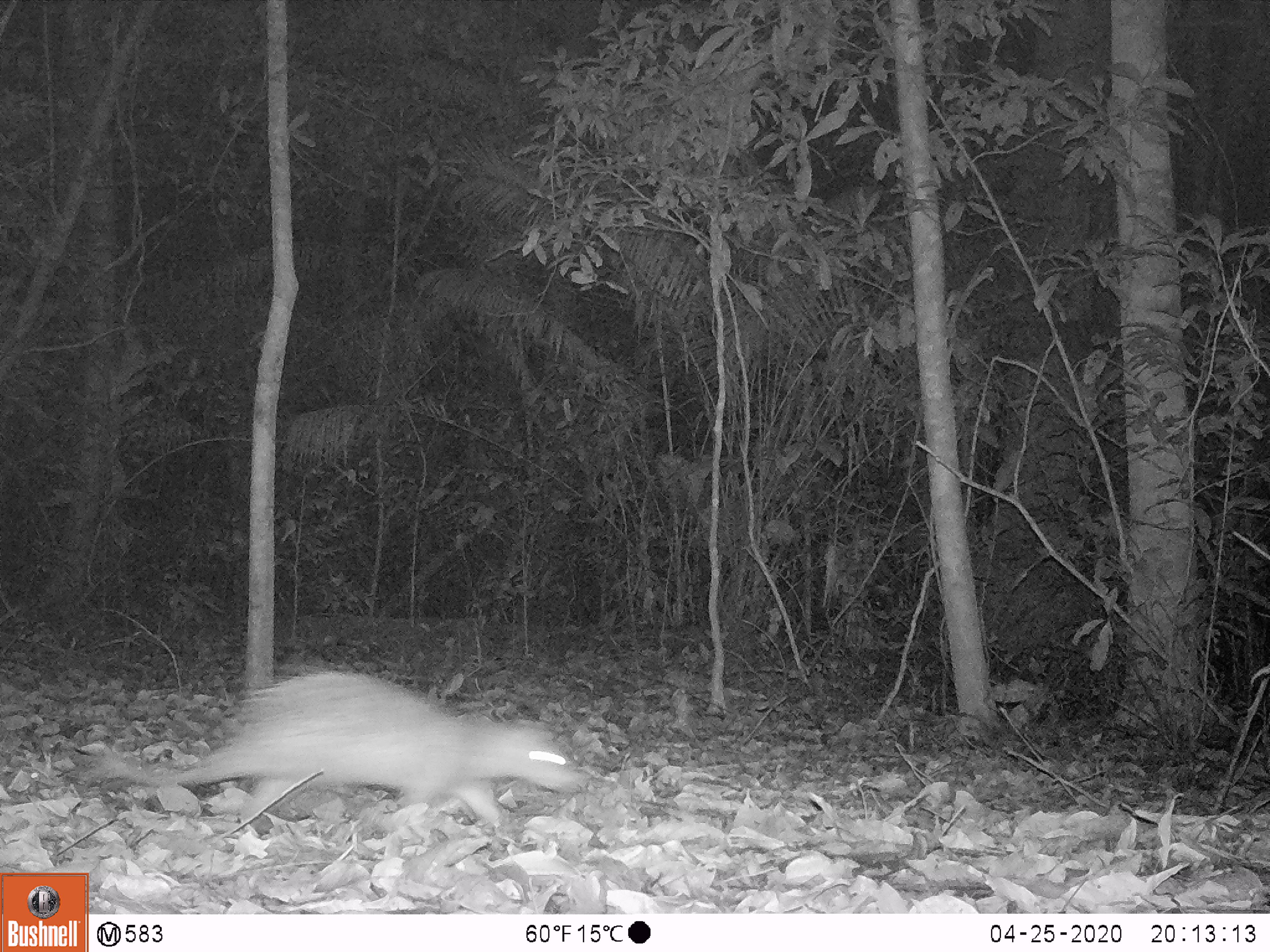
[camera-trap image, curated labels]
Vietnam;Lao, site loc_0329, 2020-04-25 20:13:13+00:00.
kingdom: Animalia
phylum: Chordata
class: Mammalia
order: Rodentia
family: Hystricidae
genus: Atherurus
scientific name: Atherurus macrourus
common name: asiatic brush-tailed porcupine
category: asiatic brush tailed porcupine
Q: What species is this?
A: Asiatic brush tailed porcupine (asiatic brush-tailed porcupine) (Atherurus macrourus).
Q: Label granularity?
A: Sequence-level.